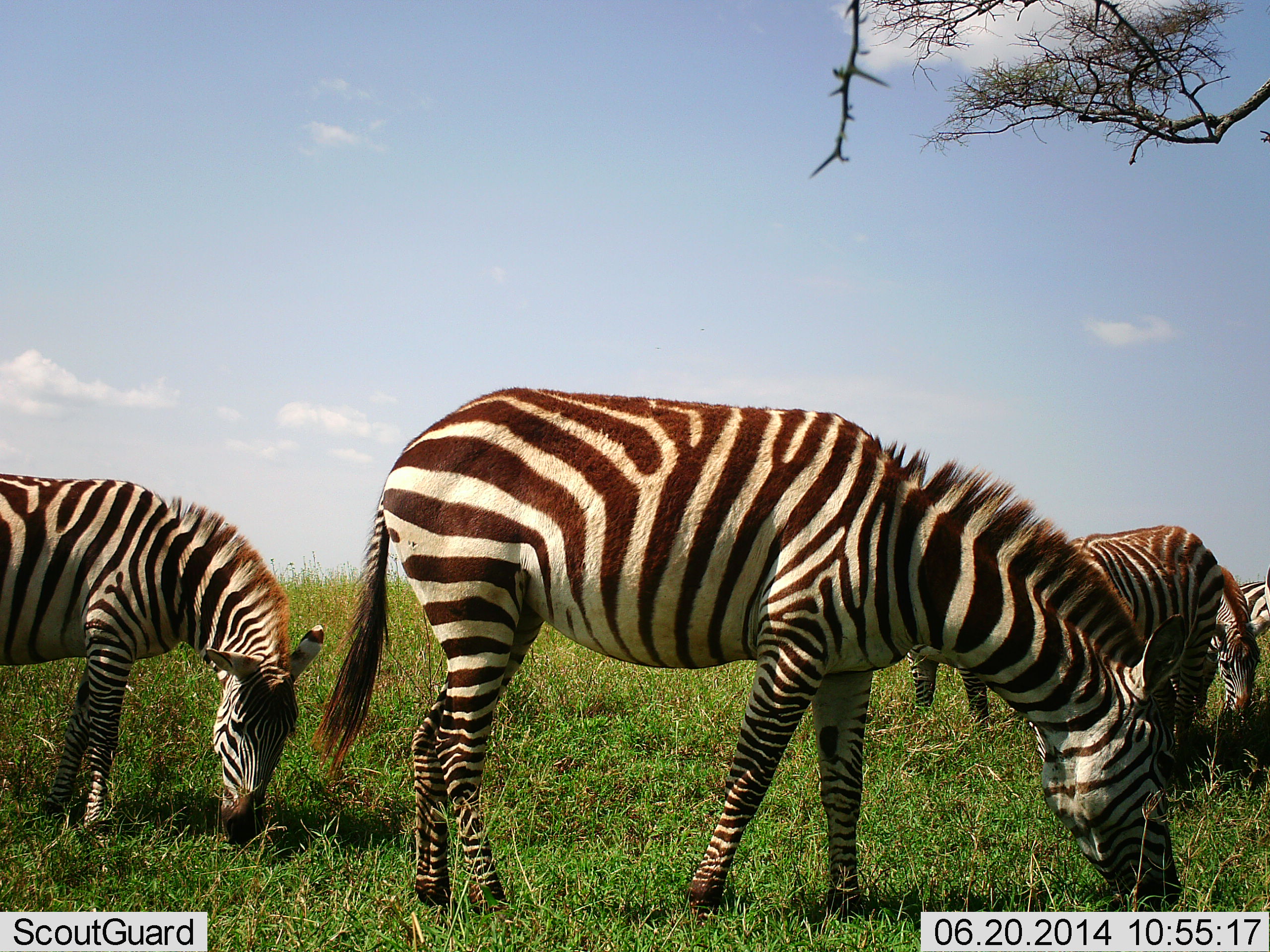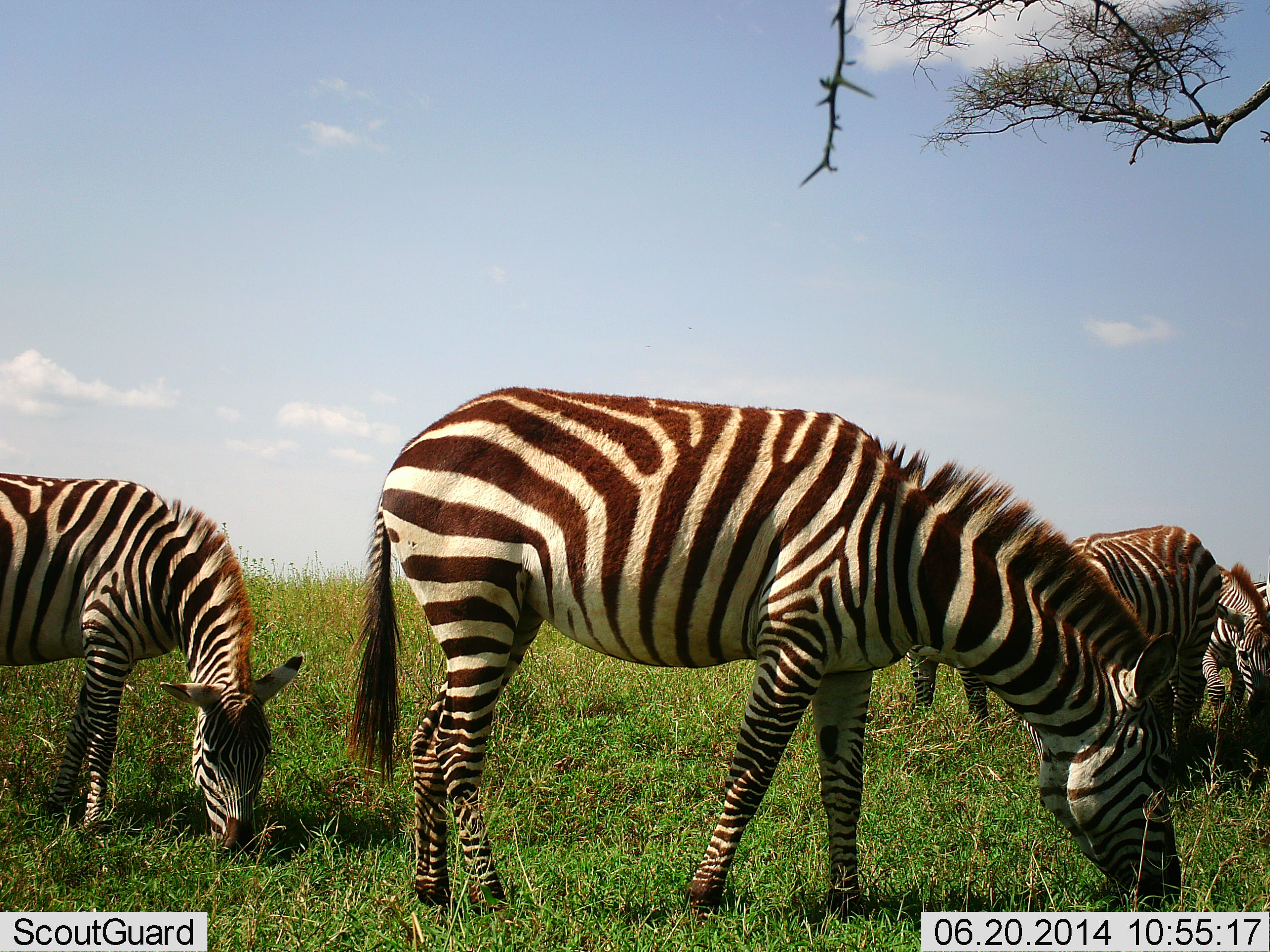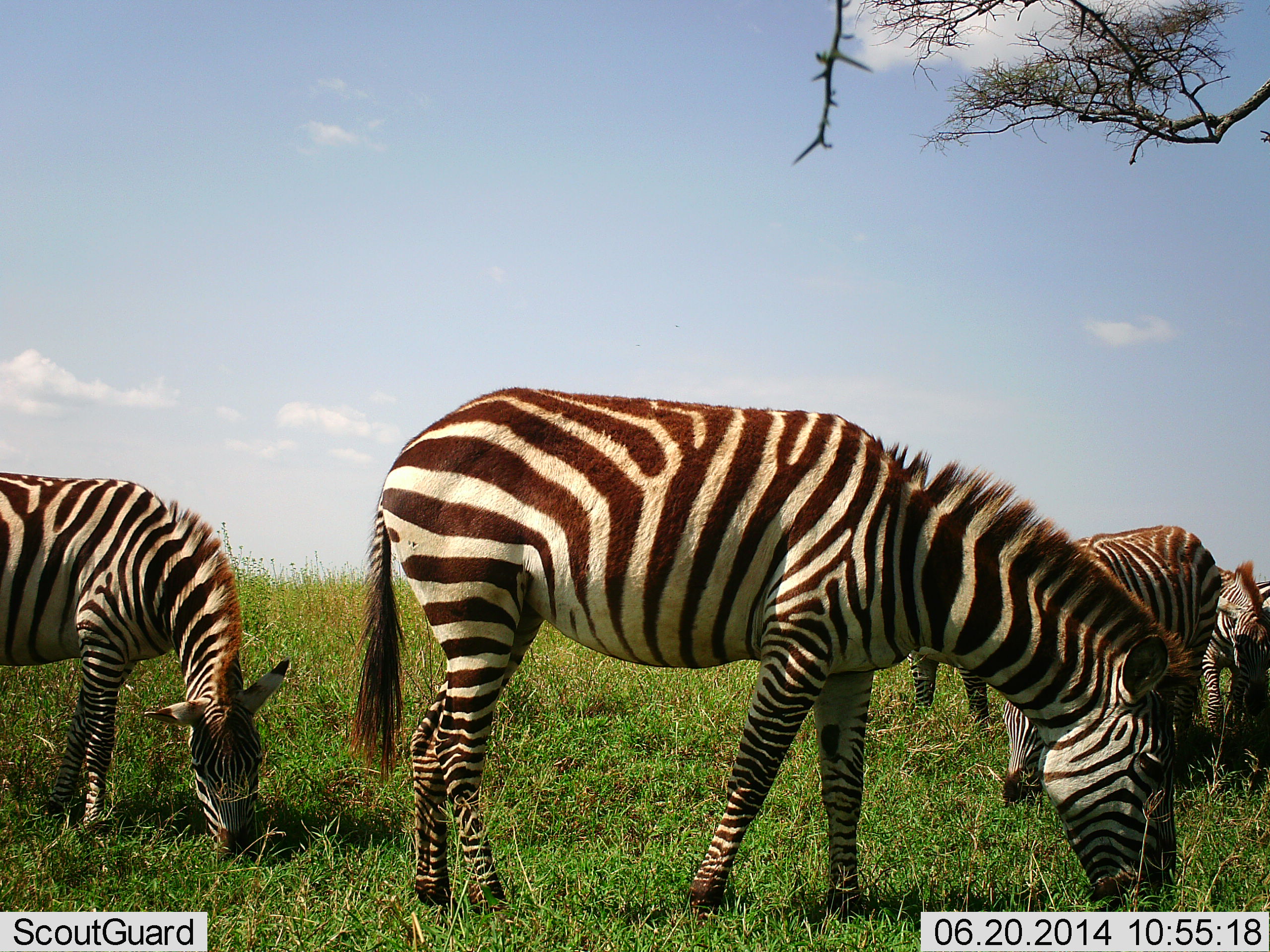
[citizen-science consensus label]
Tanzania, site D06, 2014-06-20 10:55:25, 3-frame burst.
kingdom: Animalia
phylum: Chordata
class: Mammalia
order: Perissodactyla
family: Equidae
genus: Equus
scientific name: Equus quagga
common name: plains zebra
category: zebra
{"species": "zebra (plains zebra) (Equus quagga)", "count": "5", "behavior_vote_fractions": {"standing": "20%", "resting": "0%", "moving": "0%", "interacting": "0%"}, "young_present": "0%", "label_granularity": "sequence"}